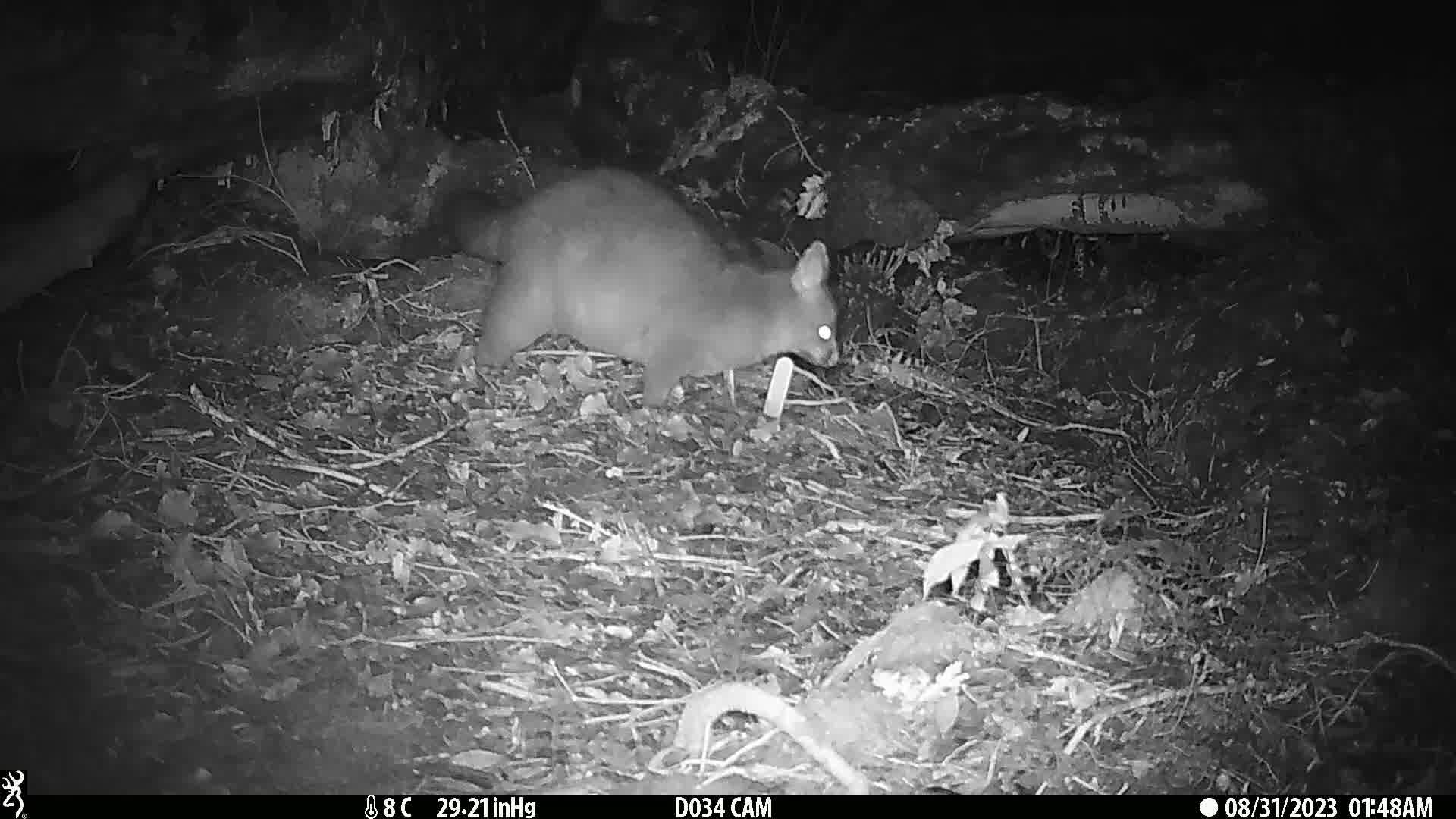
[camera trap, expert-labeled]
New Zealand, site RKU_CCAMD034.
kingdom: Animalia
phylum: Chordata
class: Mammalia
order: Diprotodontia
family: Phalangeridae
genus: Trichosurus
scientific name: Trichosurus vulpecula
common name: common brushtail possum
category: possum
Possum (common brushtail possum) (Trichosurus vulpecula).